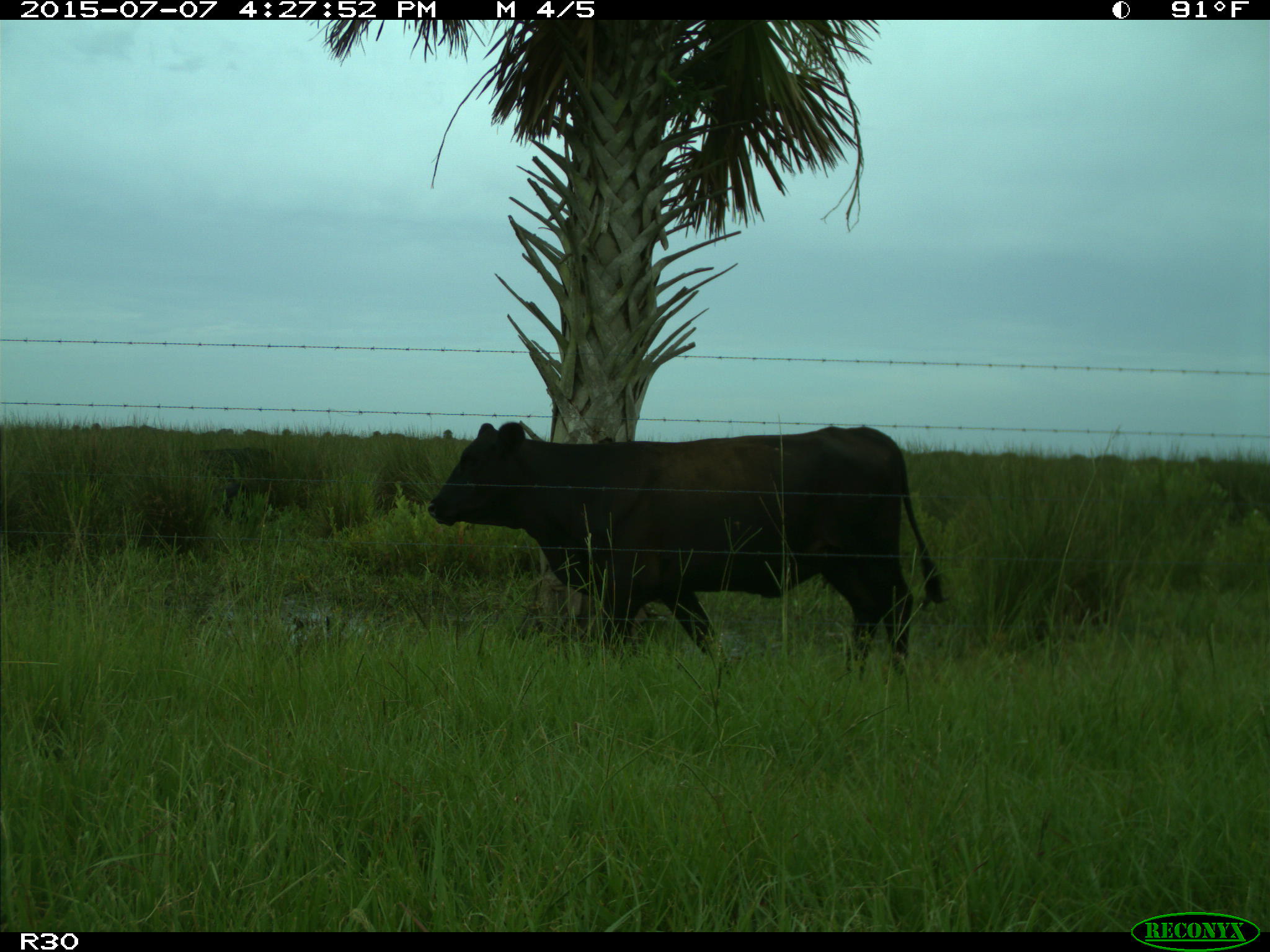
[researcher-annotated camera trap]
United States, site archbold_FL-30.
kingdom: Animalia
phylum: Chordata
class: Mammalia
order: Artiodactyla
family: Bovidae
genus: Bos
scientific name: Bos taurus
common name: domestic cow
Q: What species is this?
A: Bos taurus (domestic cow).